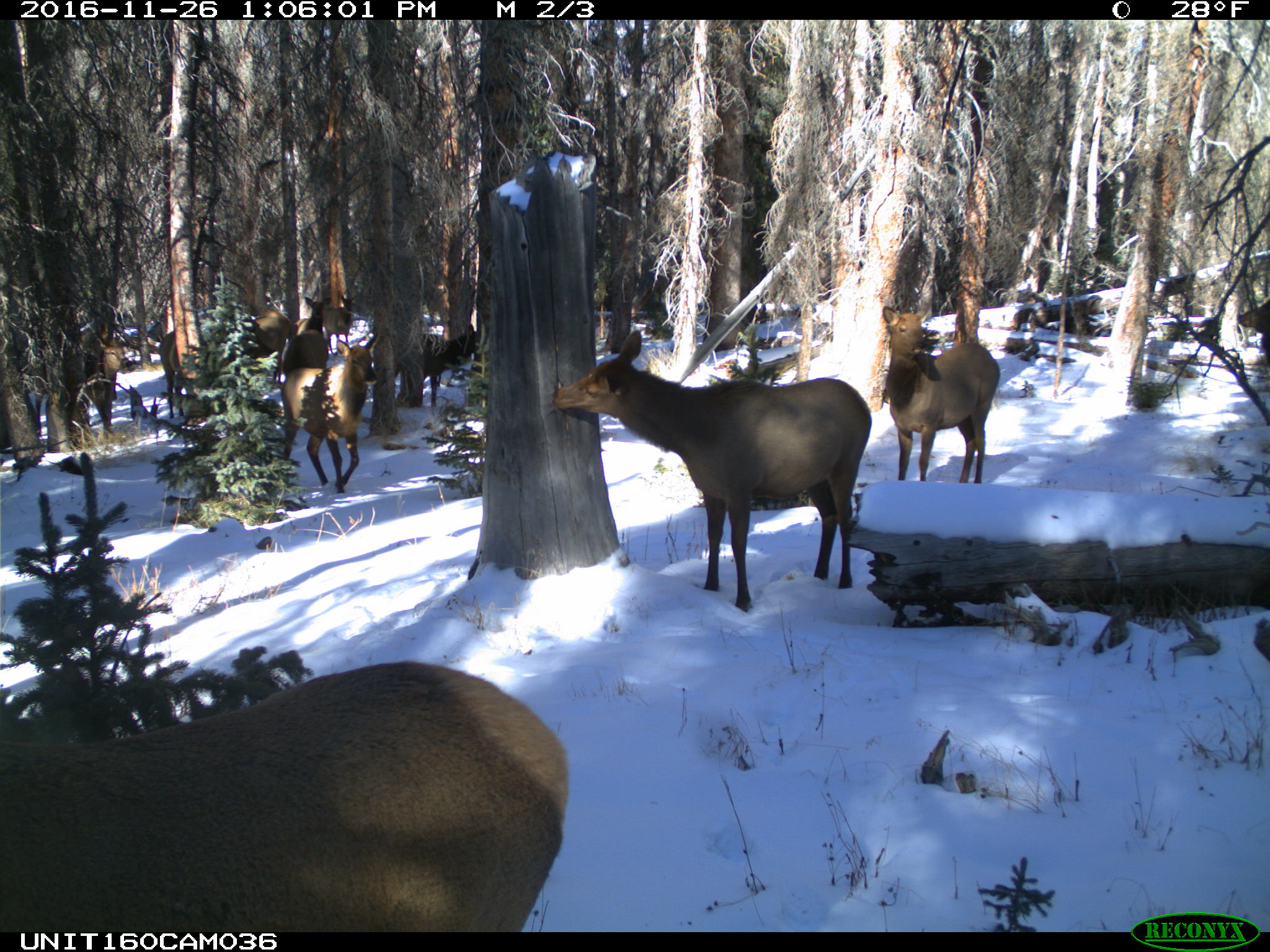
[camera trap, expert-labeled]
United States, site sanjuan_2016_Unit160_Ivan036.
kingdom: Animalia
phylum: Chordata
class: Mammalia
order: Artiodactyla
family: Cervidae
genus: Cervus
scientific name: Cervus elaphus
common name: red deer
Cervus elaphus (red deer).